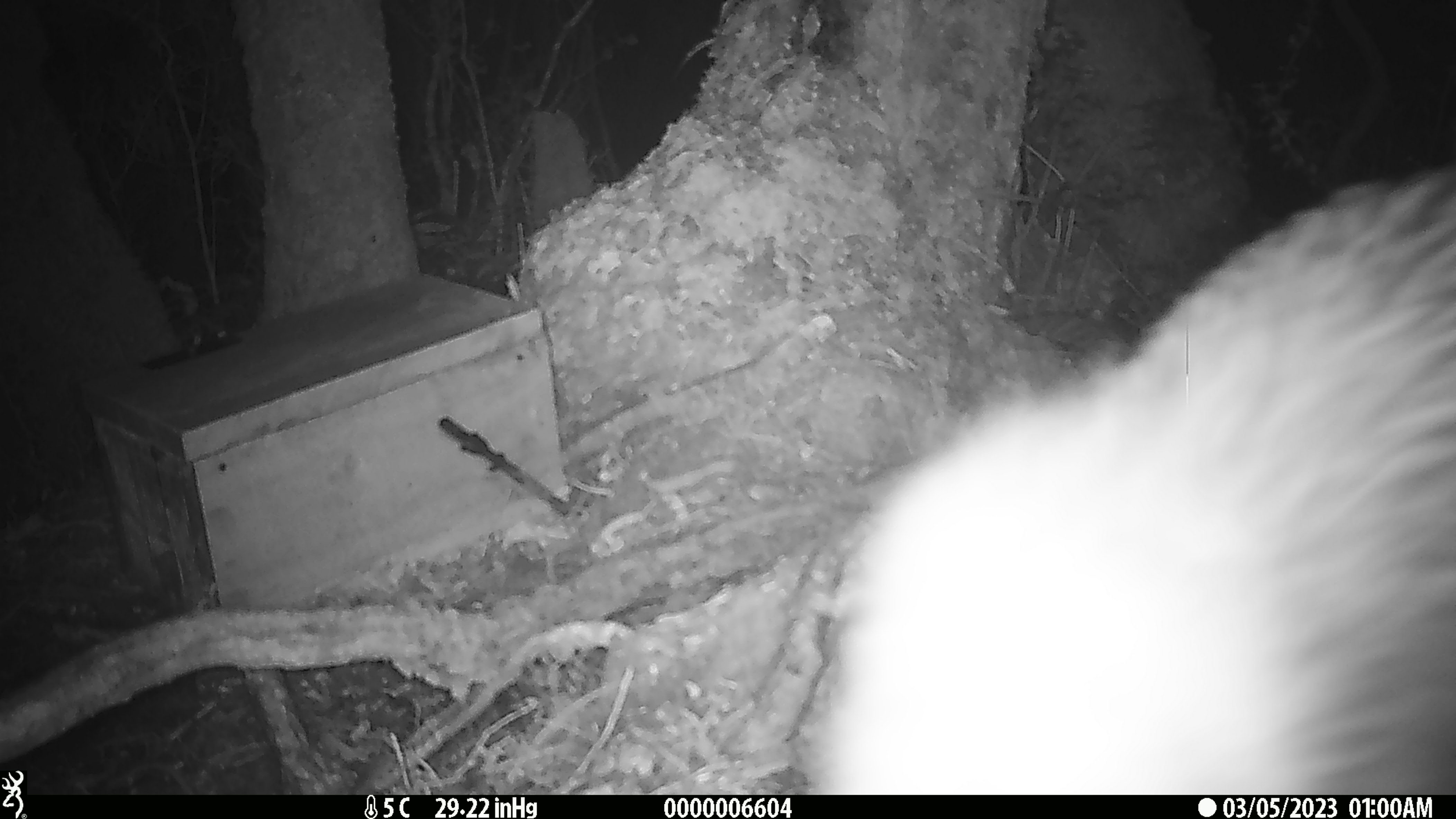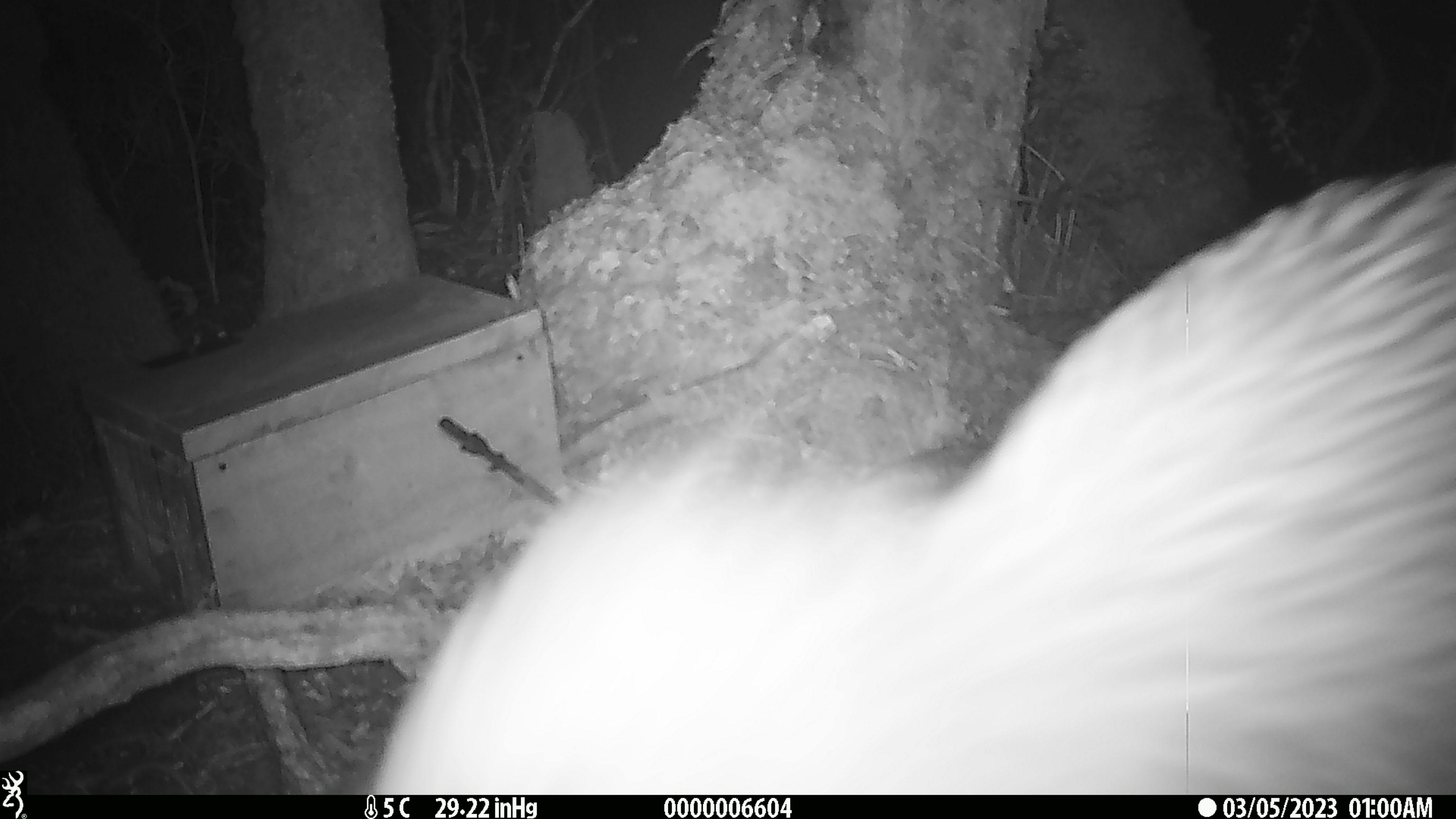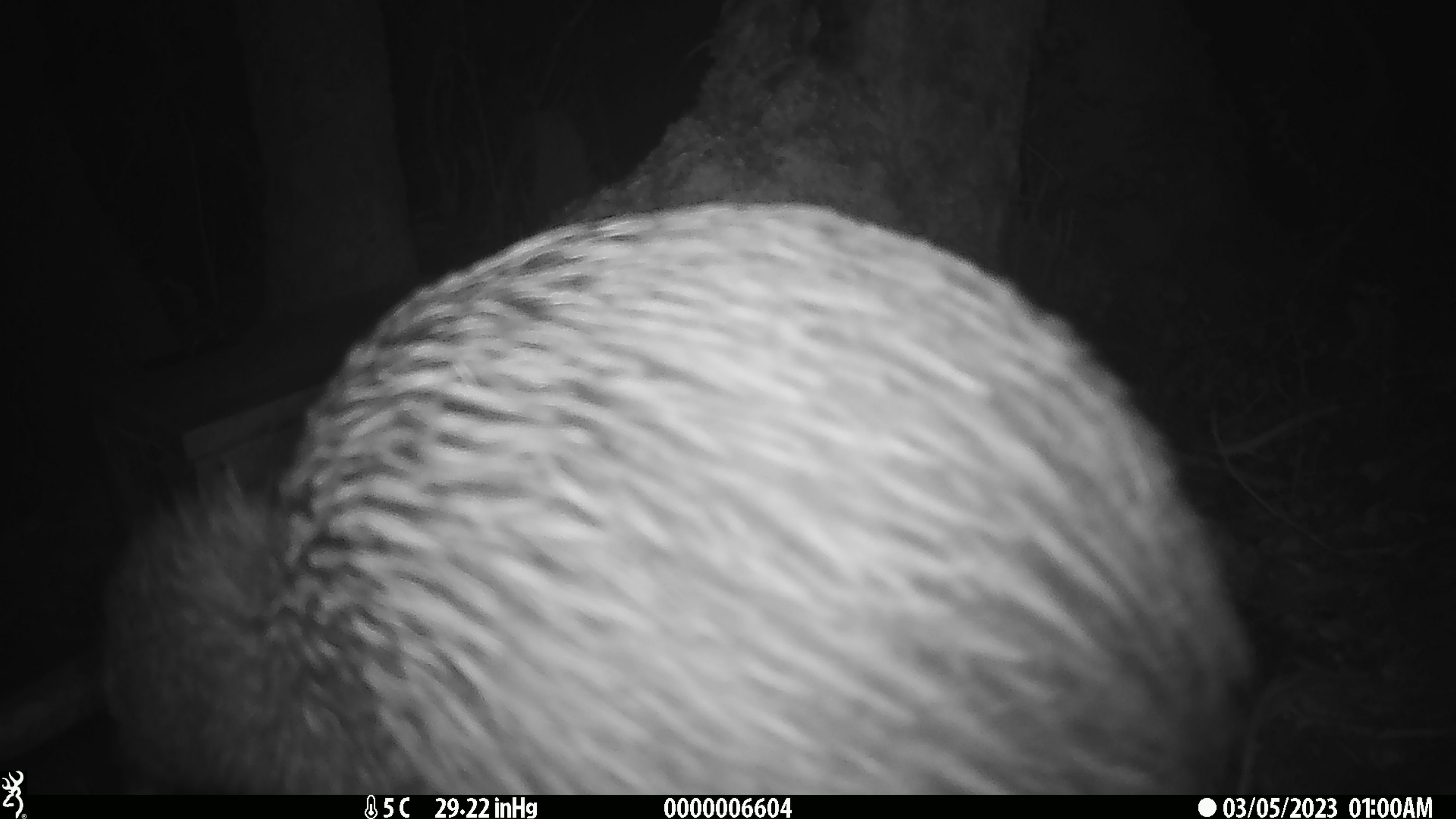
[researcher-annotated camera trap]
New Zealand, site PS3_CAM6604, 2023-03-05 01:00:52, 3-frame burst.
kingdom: Animalia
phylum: Chordata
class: Aves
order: Apterygiformes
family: Apterygidae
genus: Apteryx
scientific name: Apteryx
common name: kiwi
Kiwi (Apteryx).